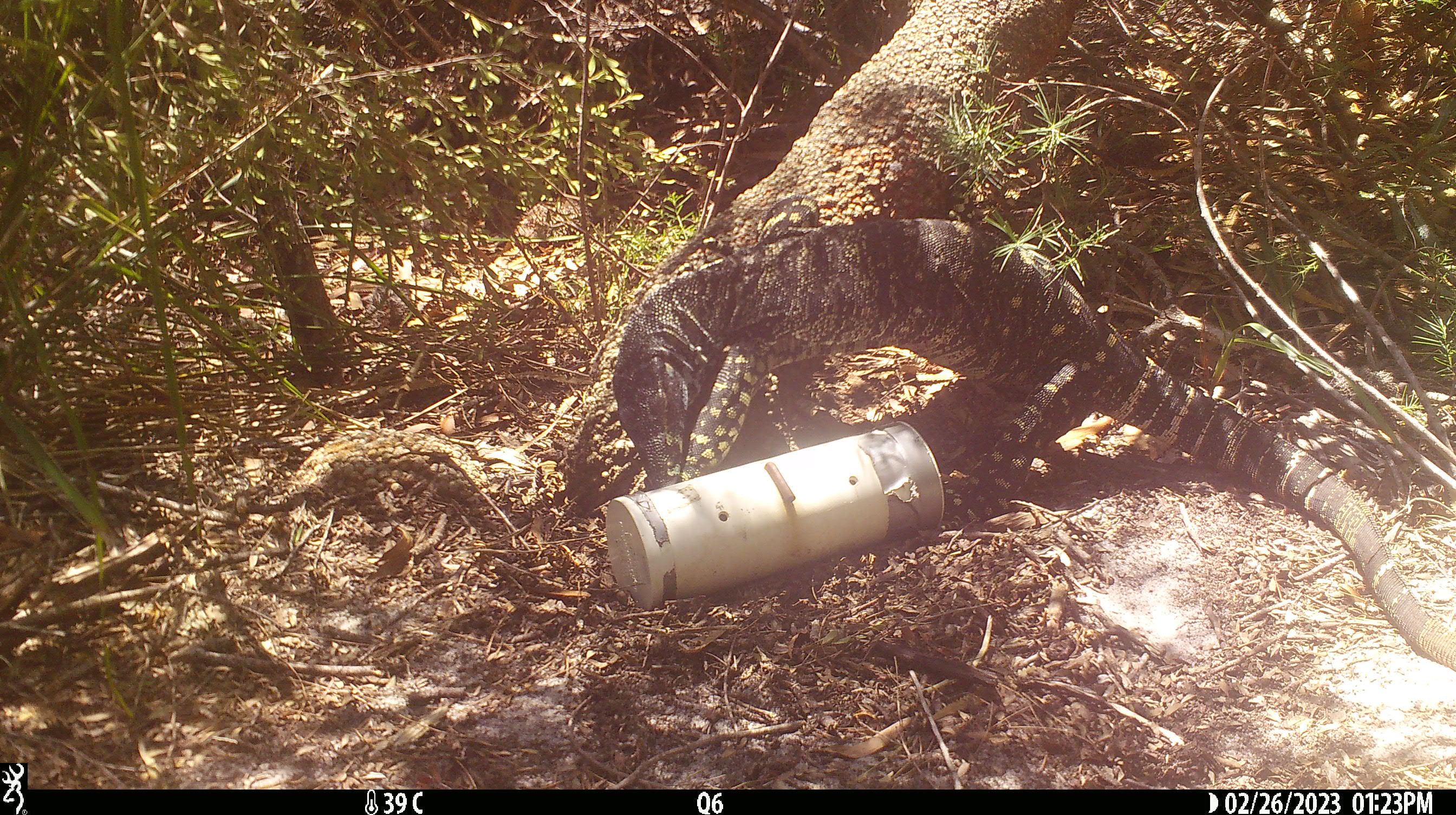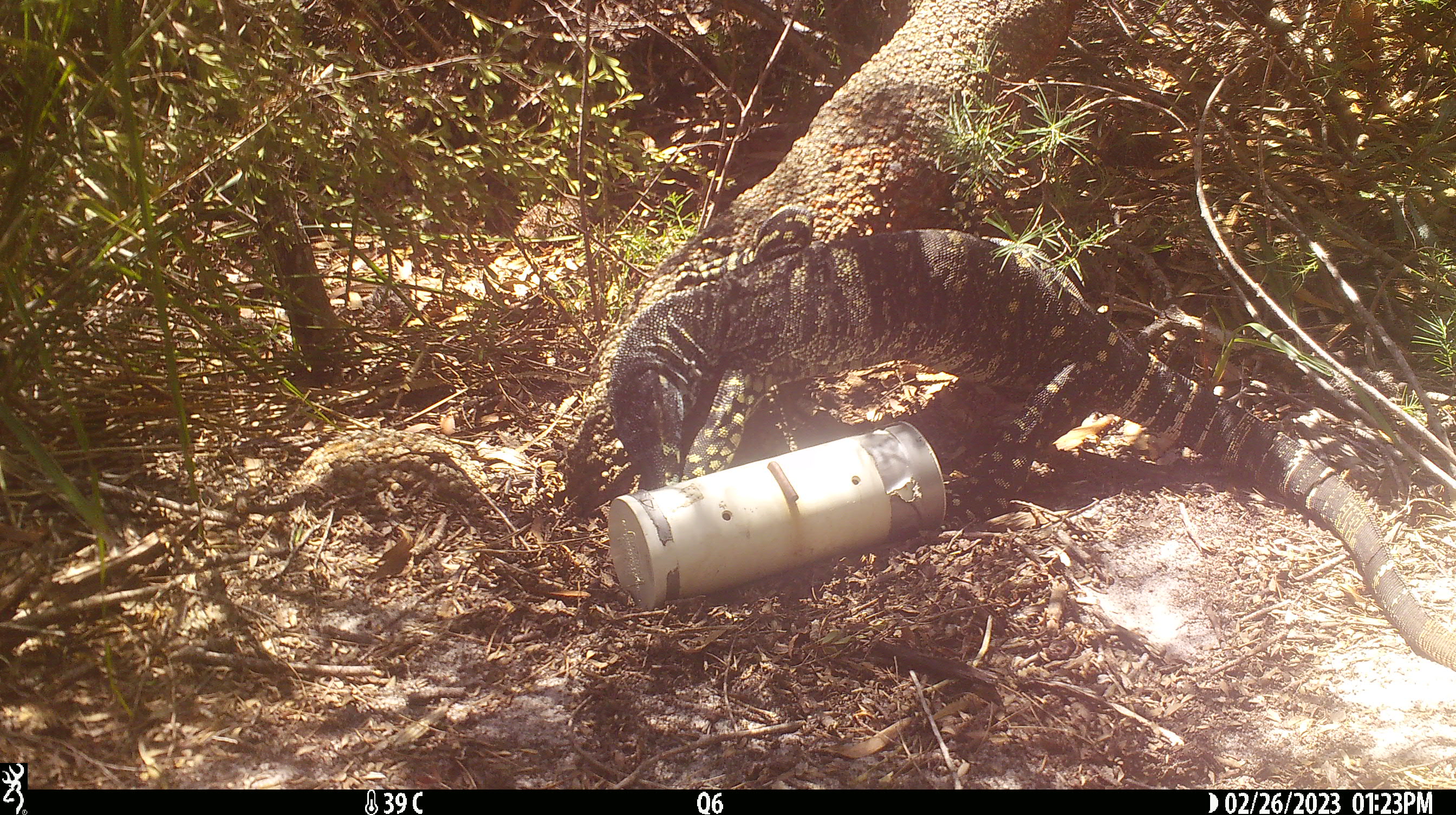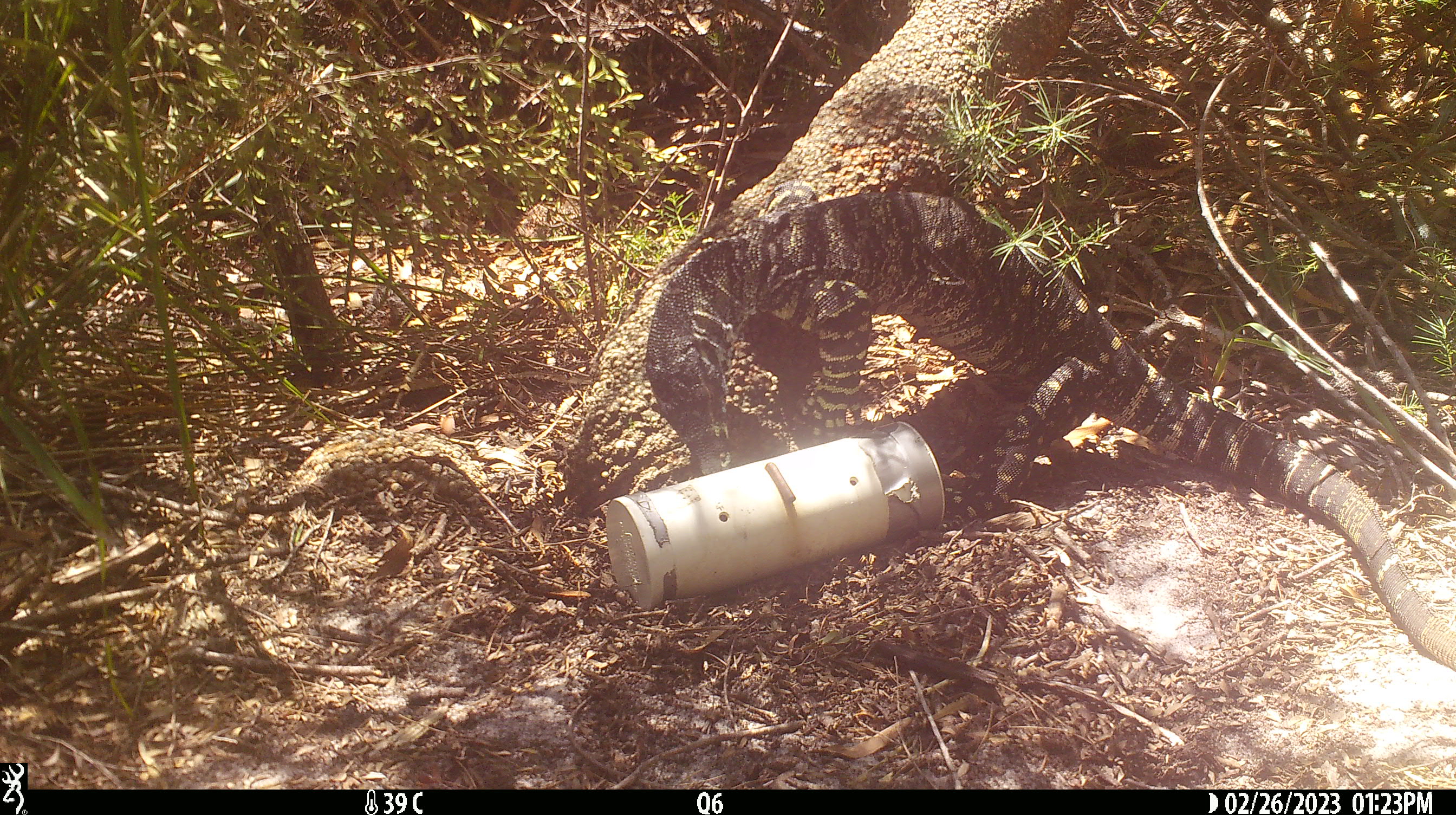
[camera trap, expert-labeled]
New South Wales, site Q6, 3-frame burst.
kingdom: Animalia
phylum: Chordata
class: Reptilia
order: Squamata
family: Varanidae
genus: Varanus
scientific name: Varanus varius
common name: lace monitor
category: goanna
Goanna (lace monitor) (Varanus varius).